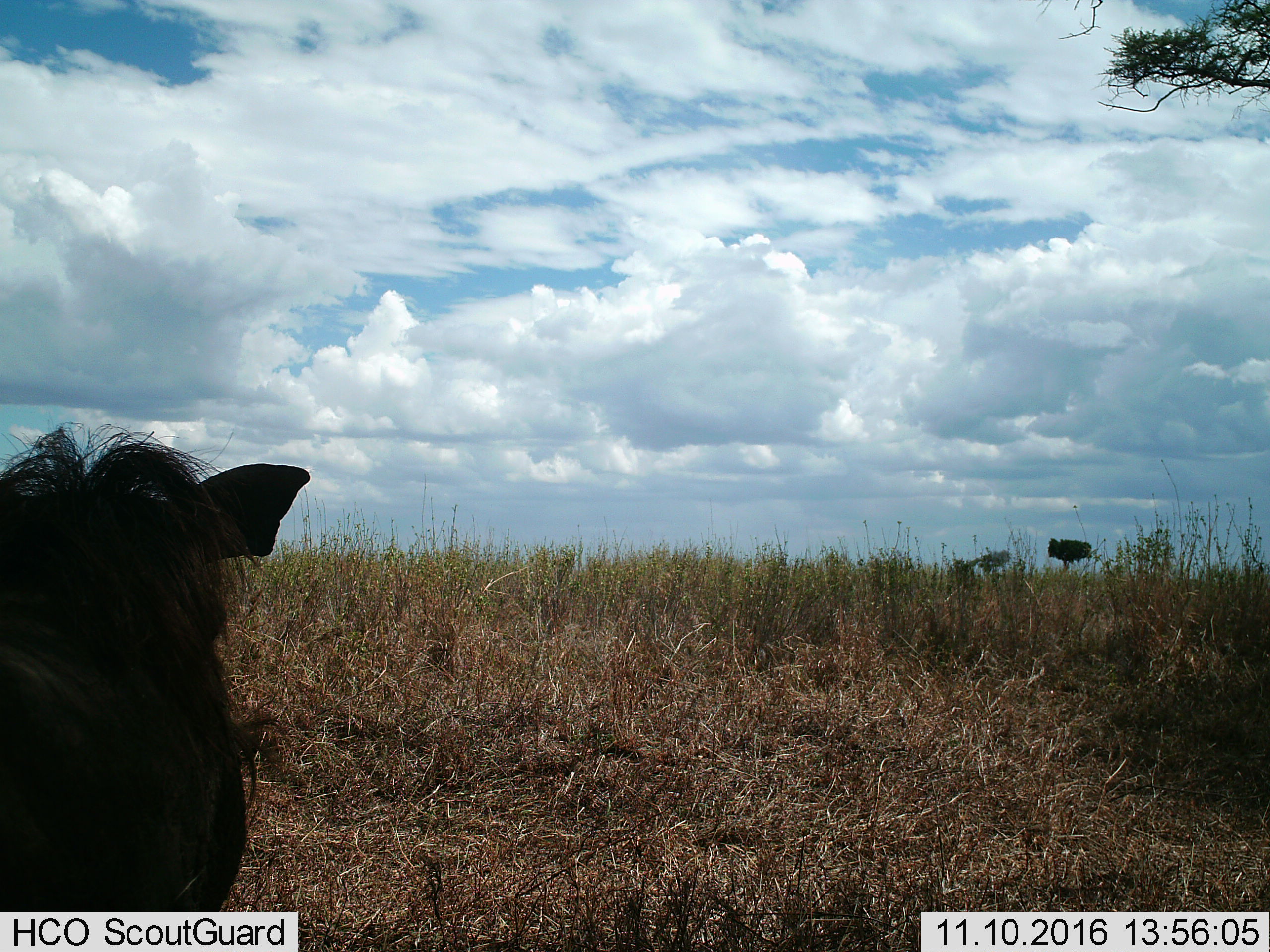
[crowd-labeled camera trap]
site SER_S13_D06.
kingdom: Animalia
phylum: Chordata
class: Mammalia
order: Artiodactyla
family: Suidae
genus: Phacochoerus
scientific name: Phacochoerus africanus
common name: warthog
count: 1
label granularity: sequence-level